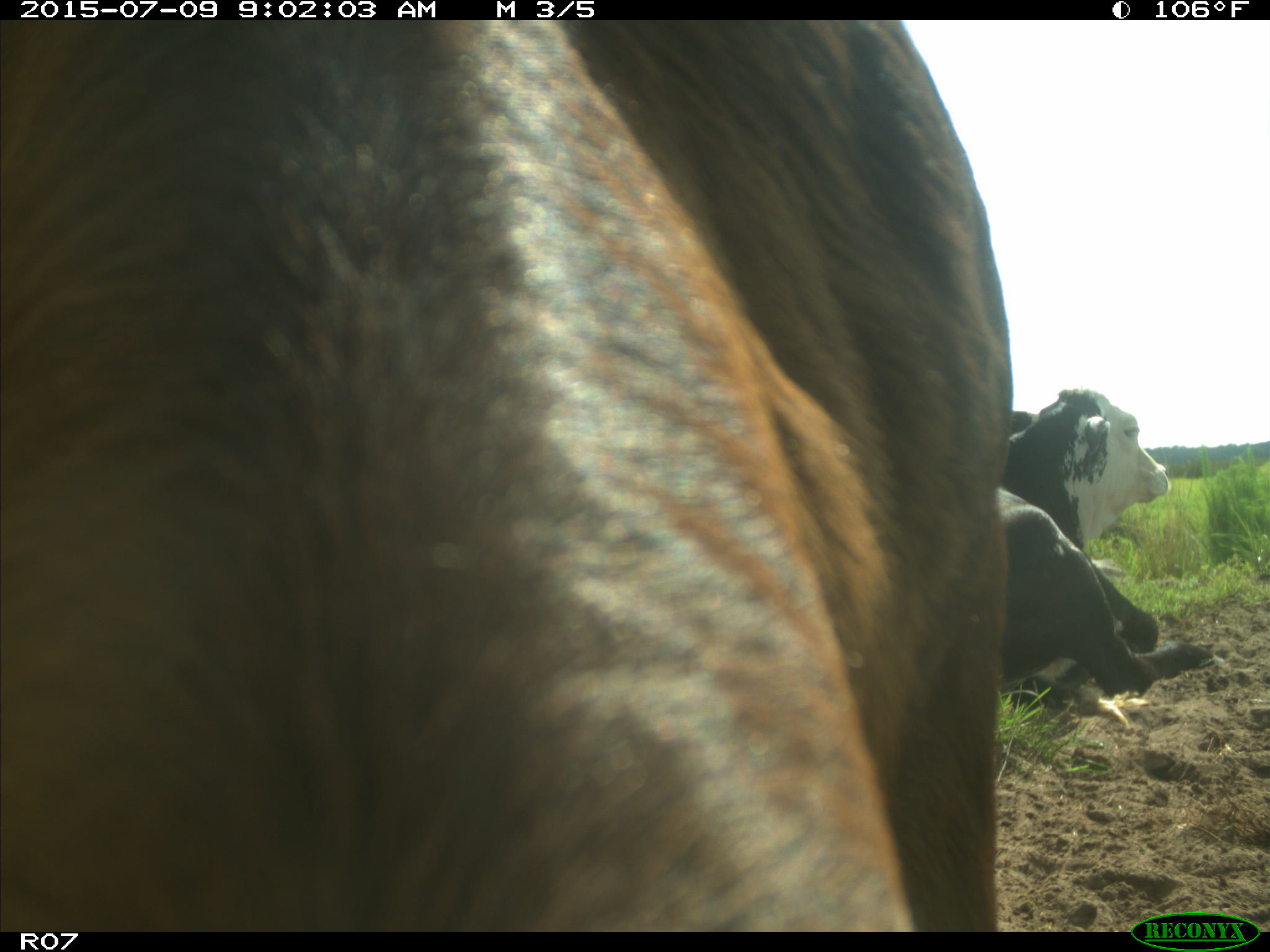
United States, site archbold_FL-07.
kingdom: Animalia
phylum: Chordata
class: Mammalia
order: Artiodactyla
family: Bovidae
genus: Bos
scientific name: Bos taurus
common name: domestic cow